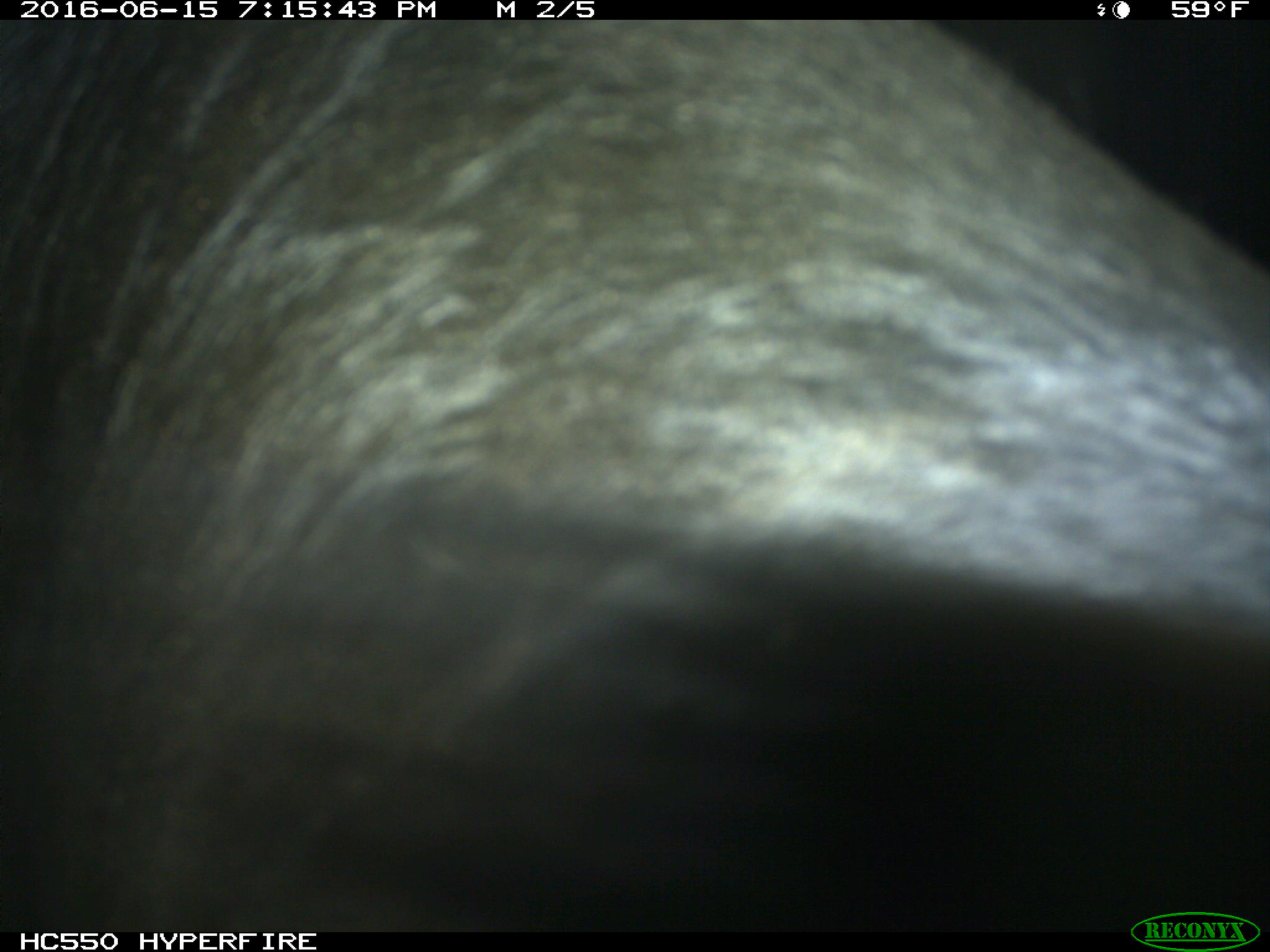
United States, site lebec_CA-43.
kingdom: Animalia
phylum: Chordata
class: Mammalia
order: Artiodactyla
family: Bovidae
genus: Bos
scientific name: Bos taurus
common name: domestic cow